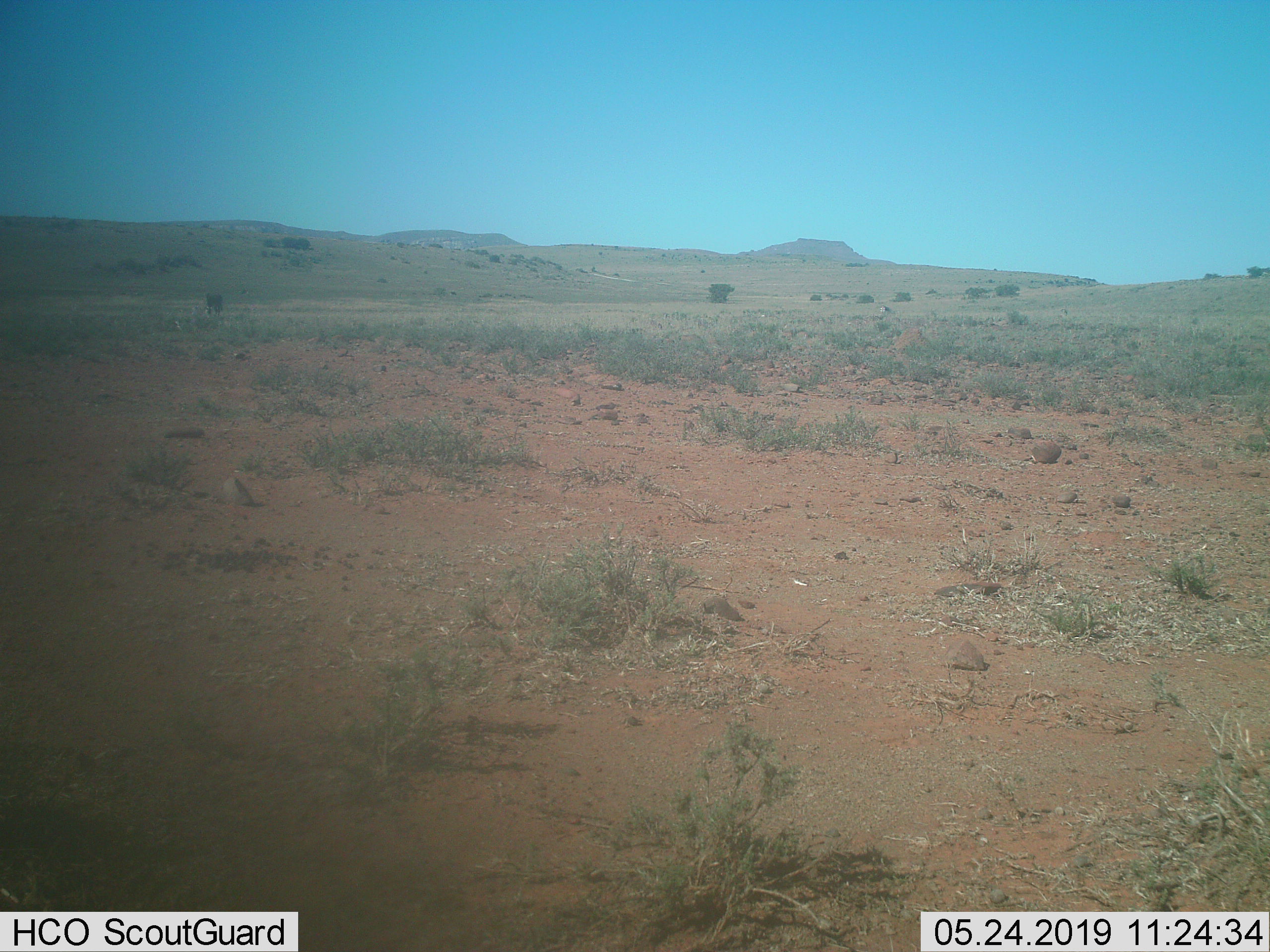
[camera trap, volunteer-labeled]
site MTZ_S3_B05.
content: unidentified animal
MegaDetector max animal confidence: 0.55